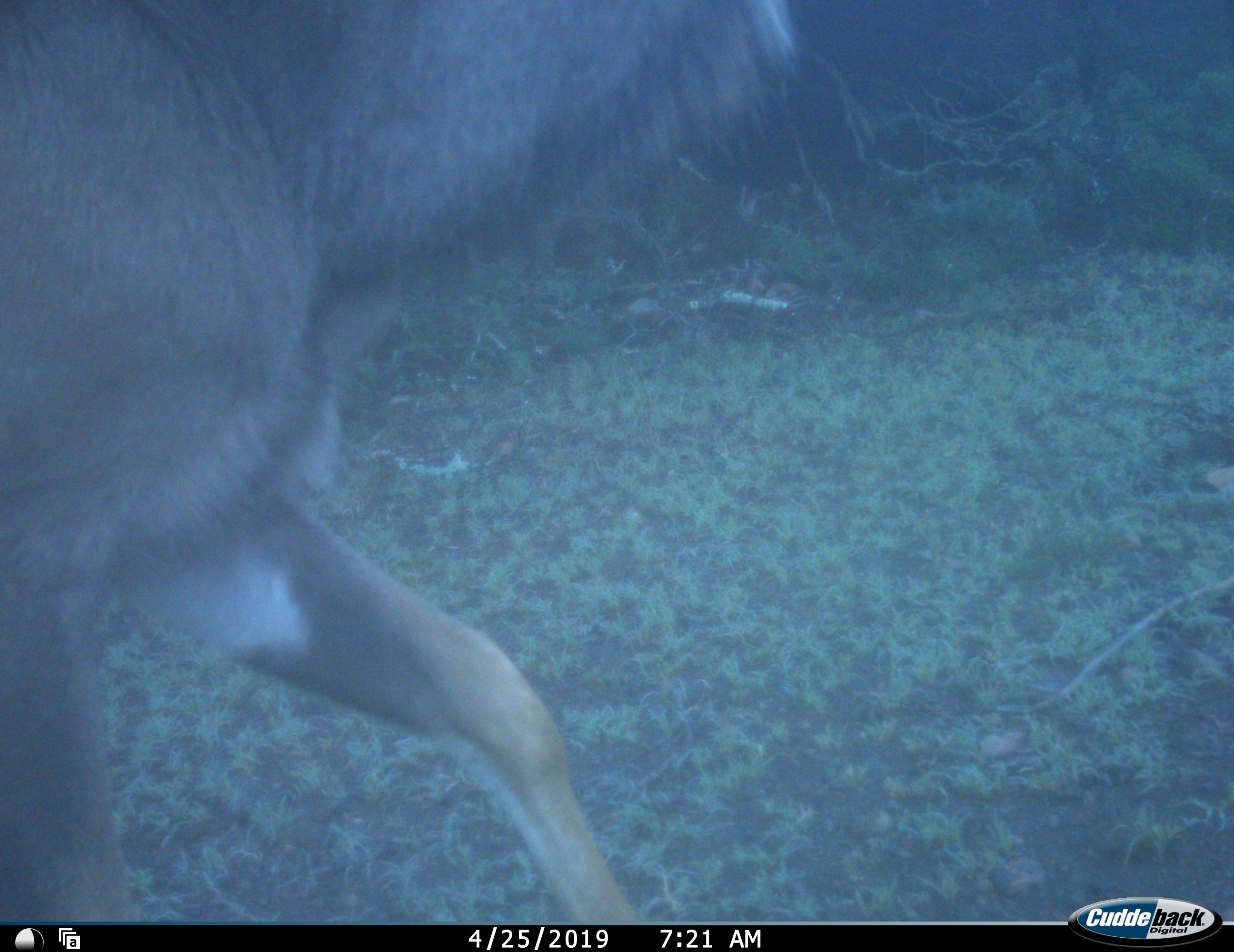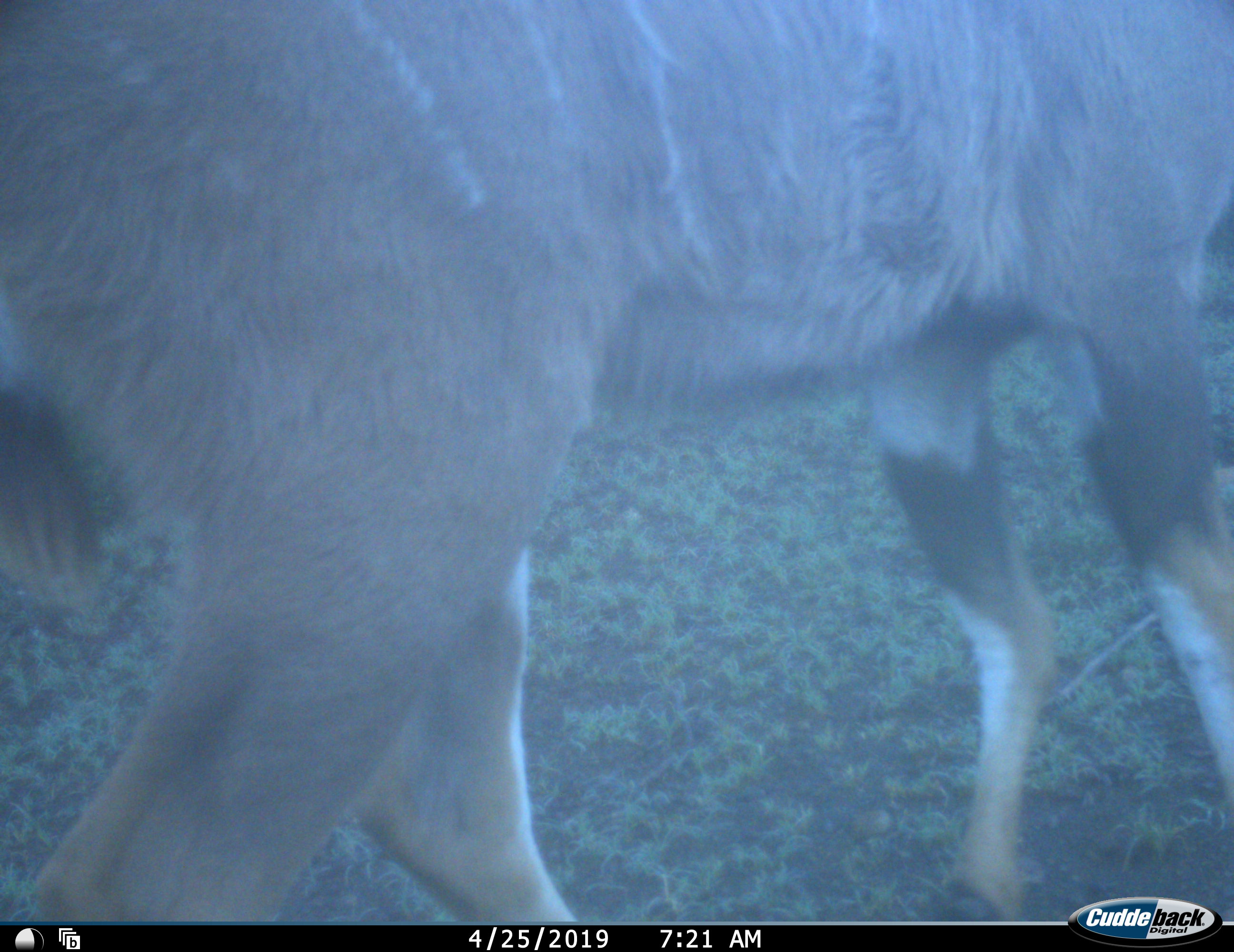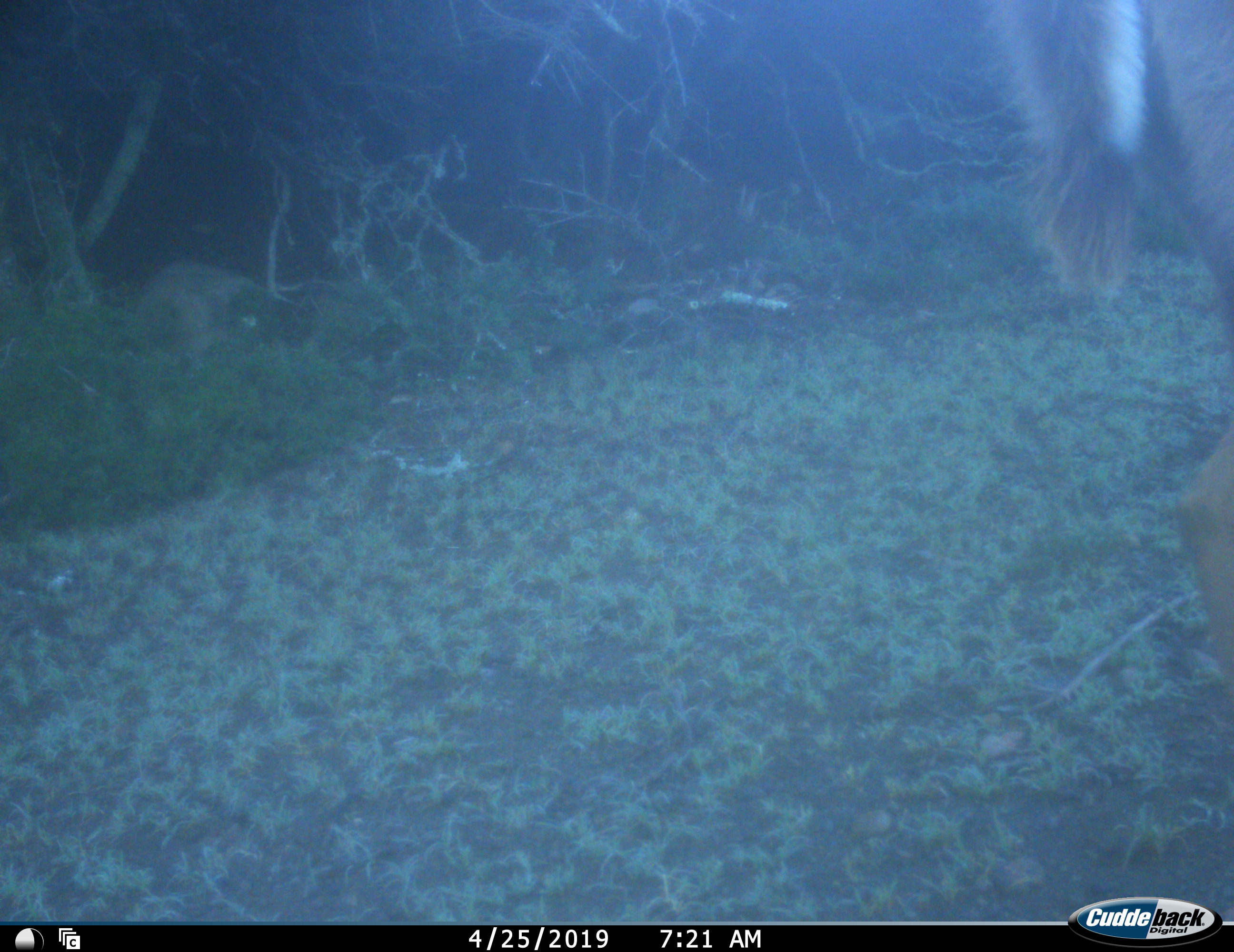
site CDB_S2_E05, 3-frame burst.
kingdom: Animalia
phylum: Chordata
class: Mammalia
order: Artiodactyla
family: Bovidae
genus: Tragelaphus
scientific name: Tragelaphus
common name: kudu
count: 1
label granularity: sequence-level